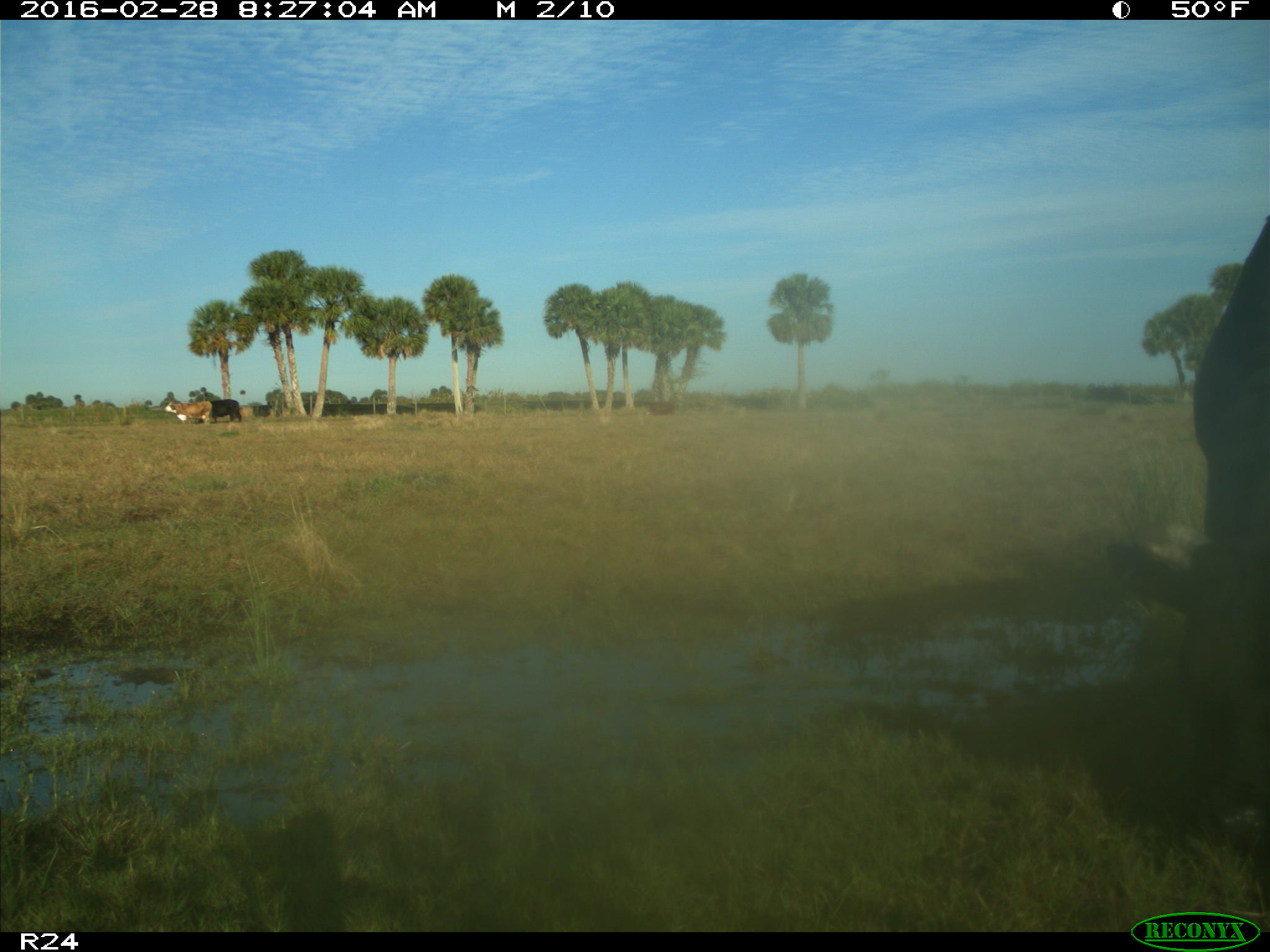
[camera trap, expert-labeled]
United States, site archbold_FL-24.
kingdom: Animalia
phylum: Chordata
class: Mammalia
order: Artiodactyla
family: Bovidae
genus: Bos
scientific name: Bos taurus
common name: domestic cow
Bos taurus (domestic cow).